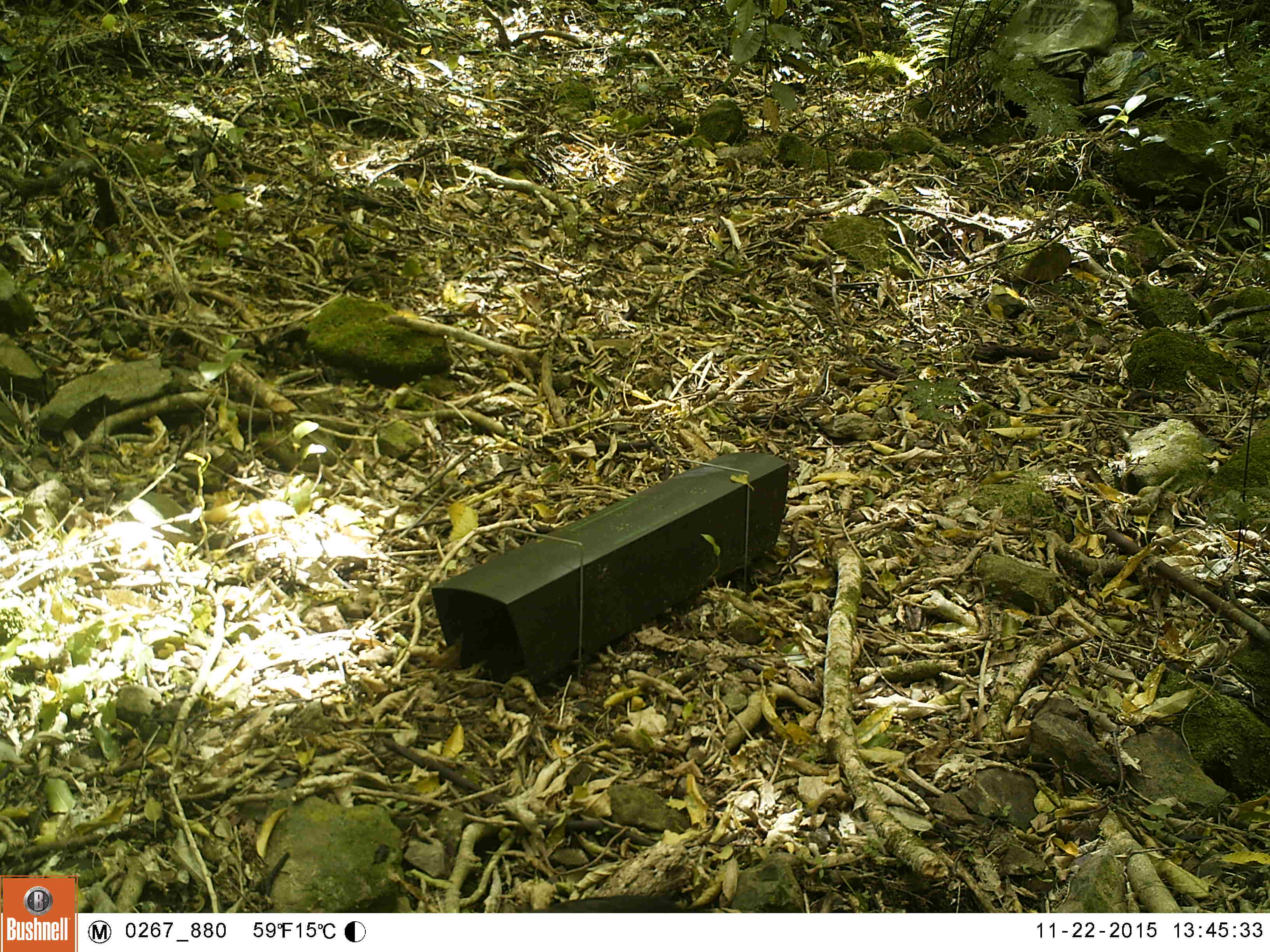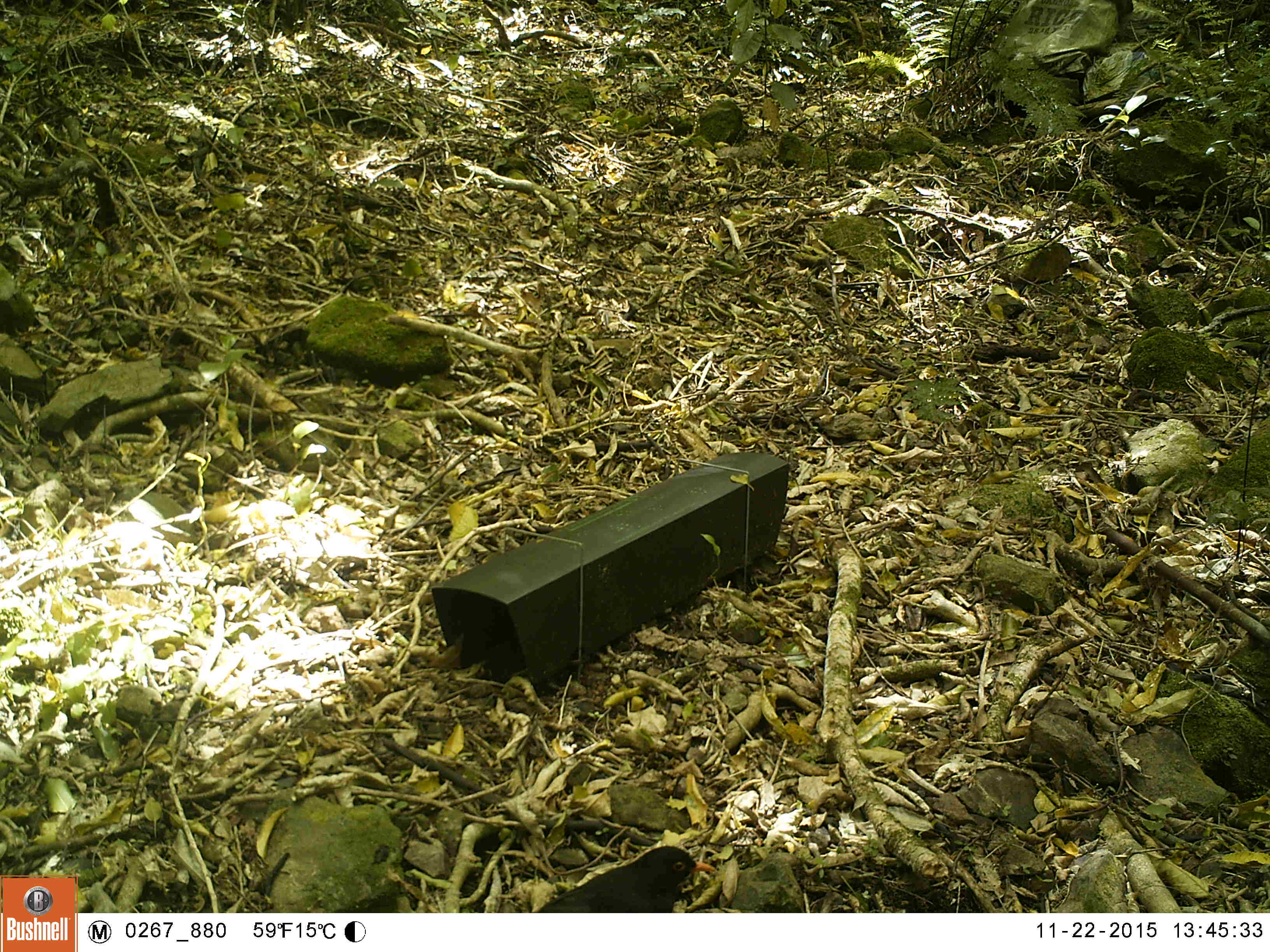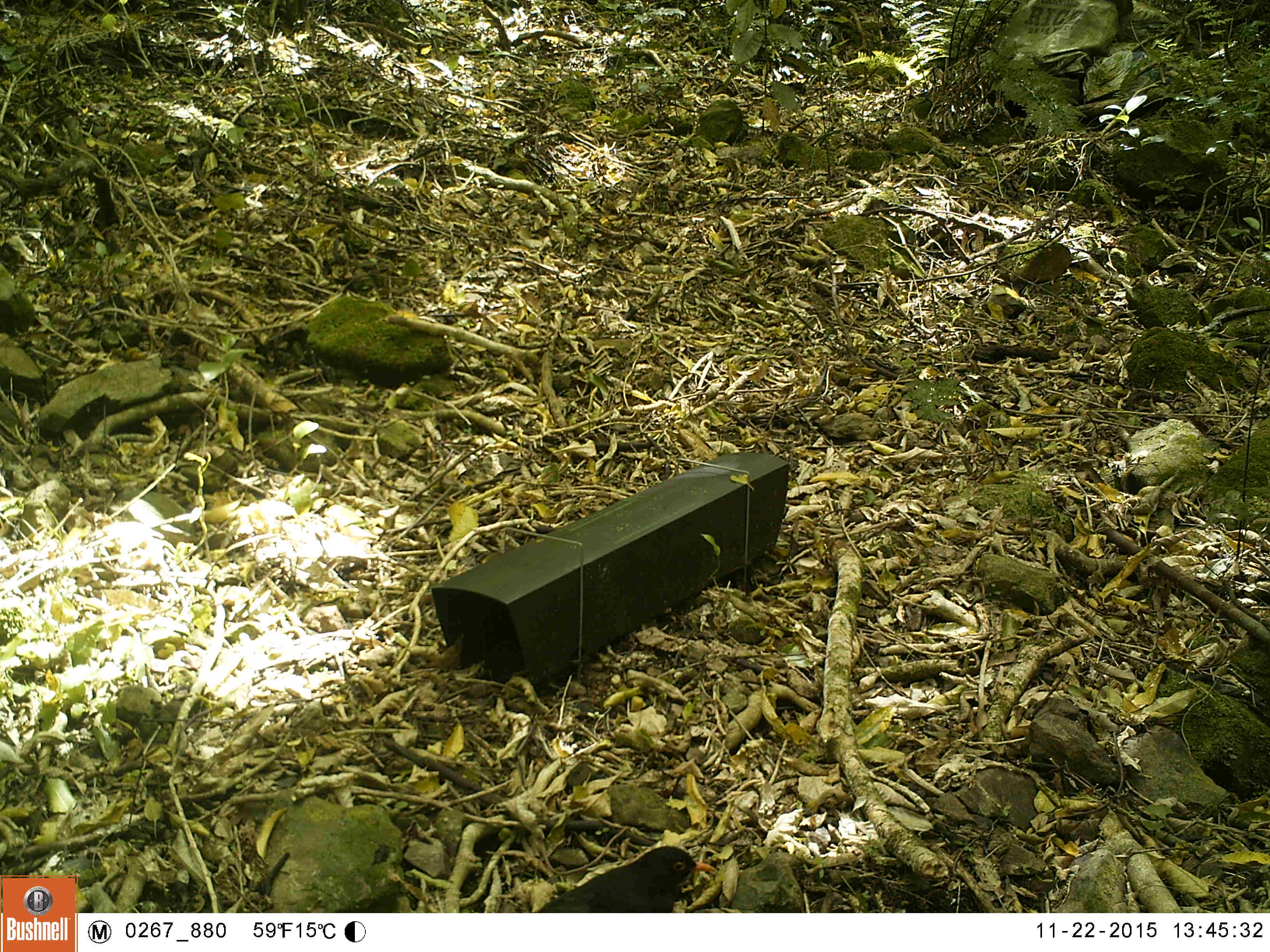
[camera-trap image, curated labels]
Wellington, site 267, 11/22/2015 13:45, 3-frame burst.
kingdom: Animalia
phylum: Chordata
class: Aves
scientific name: Aves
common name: bird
Bird (Aves).